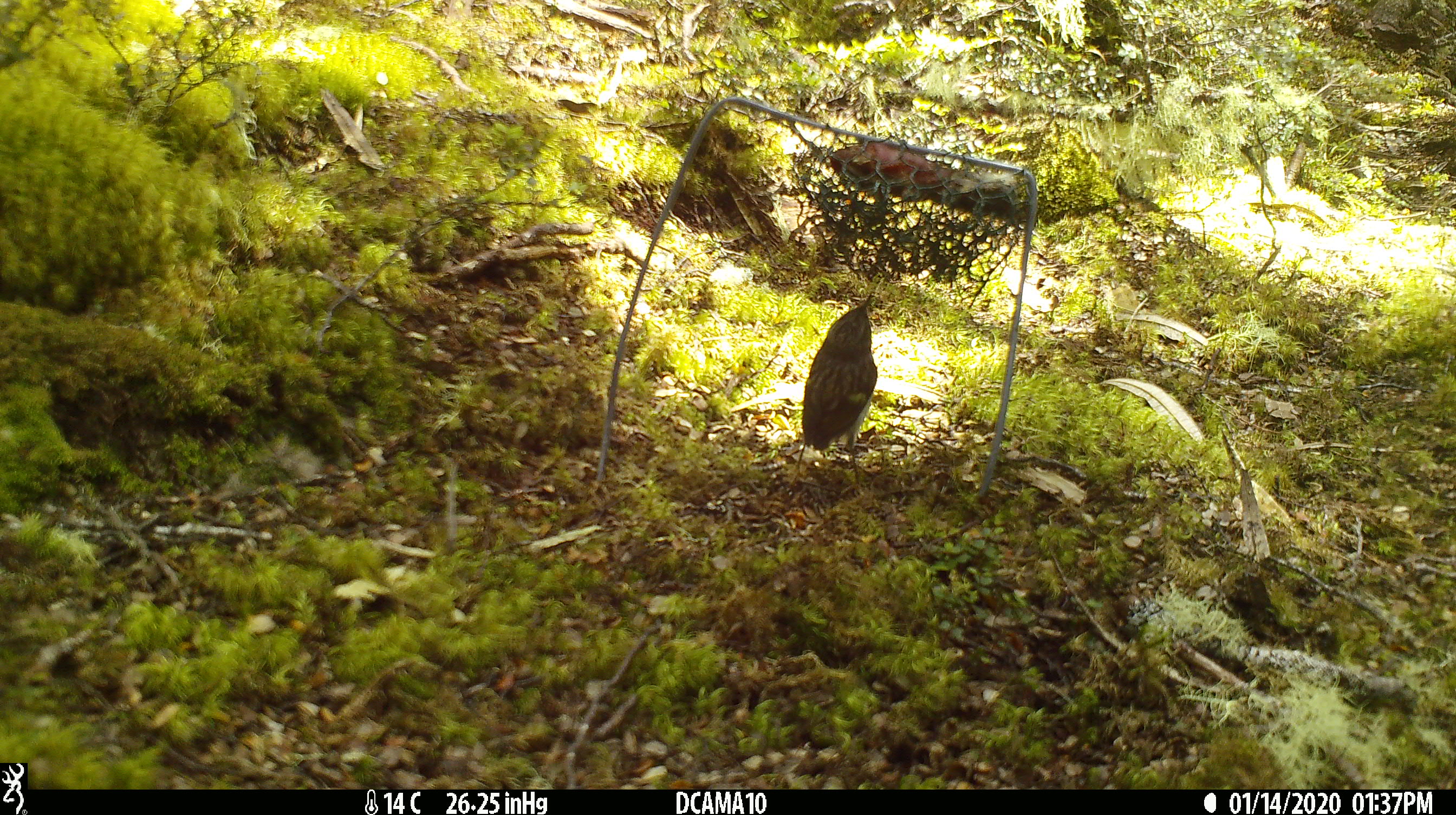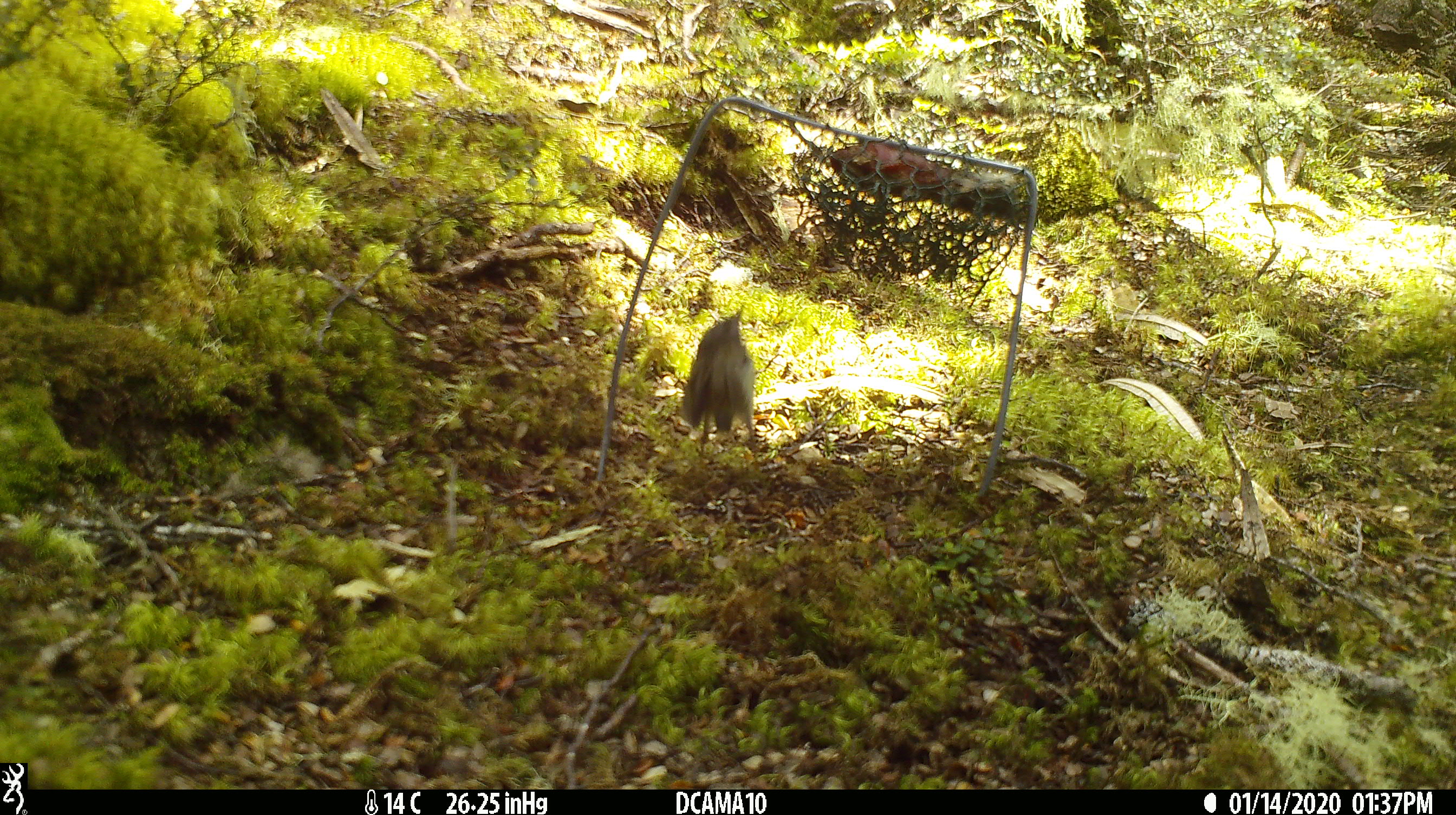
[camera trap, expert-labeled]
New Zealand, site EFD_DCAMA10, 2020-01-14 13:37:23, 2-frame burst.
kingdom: Animalia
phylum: Chordata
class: Aves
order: Passeriformes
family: Acanthisittidae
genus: Acanthisitta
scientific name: Acanthisitta chloris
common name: rifleman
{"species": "rifleman (Acanthisitta chloris)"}